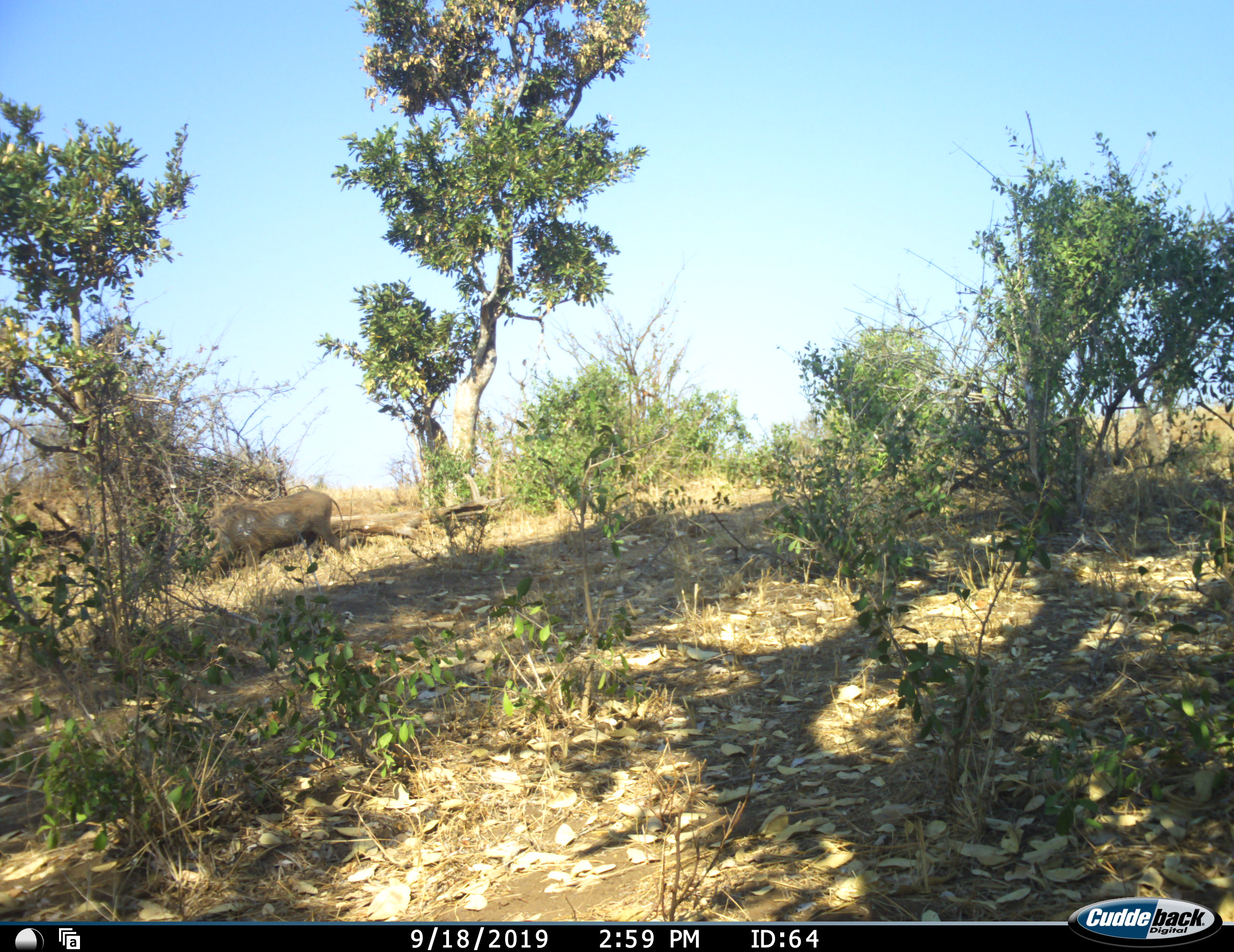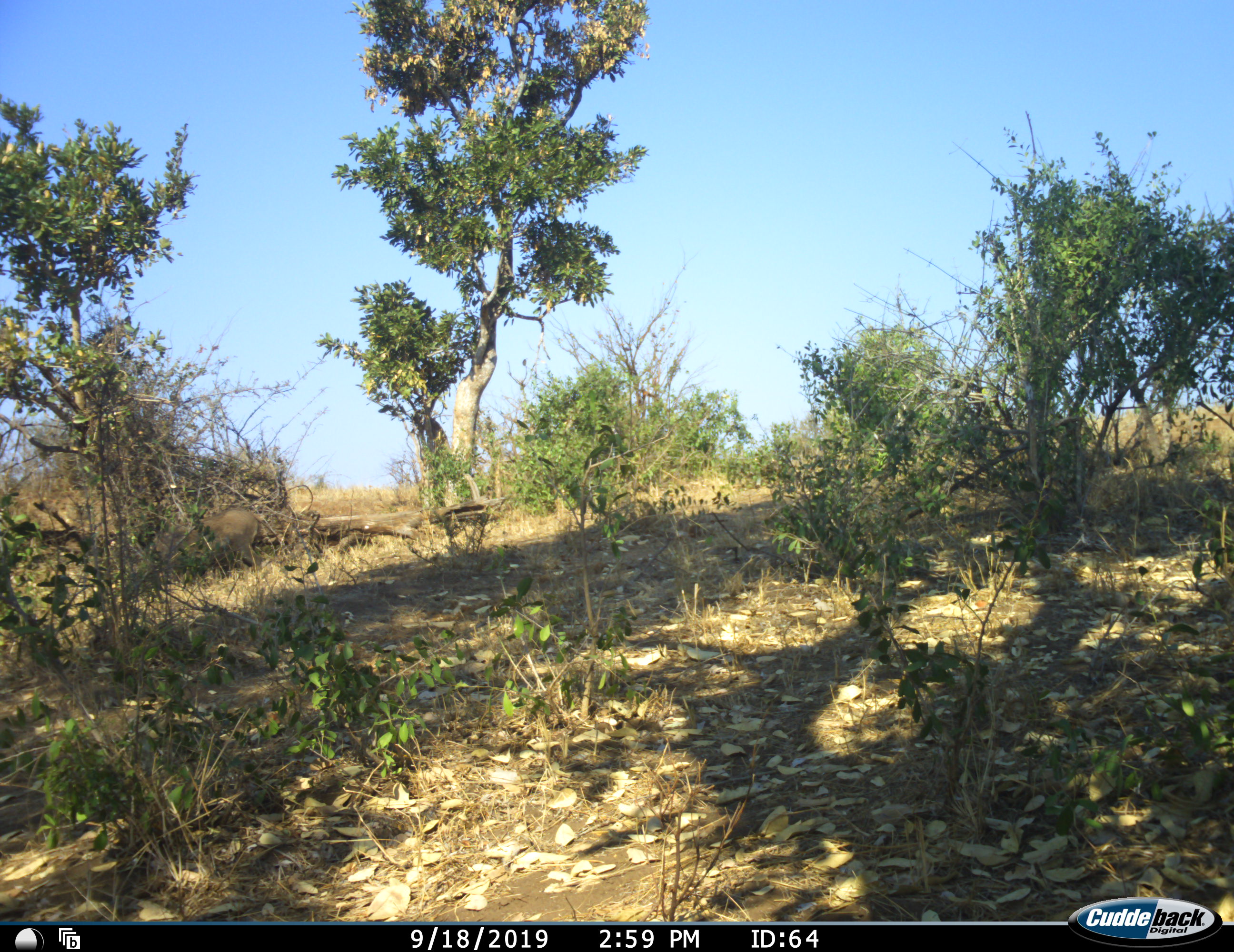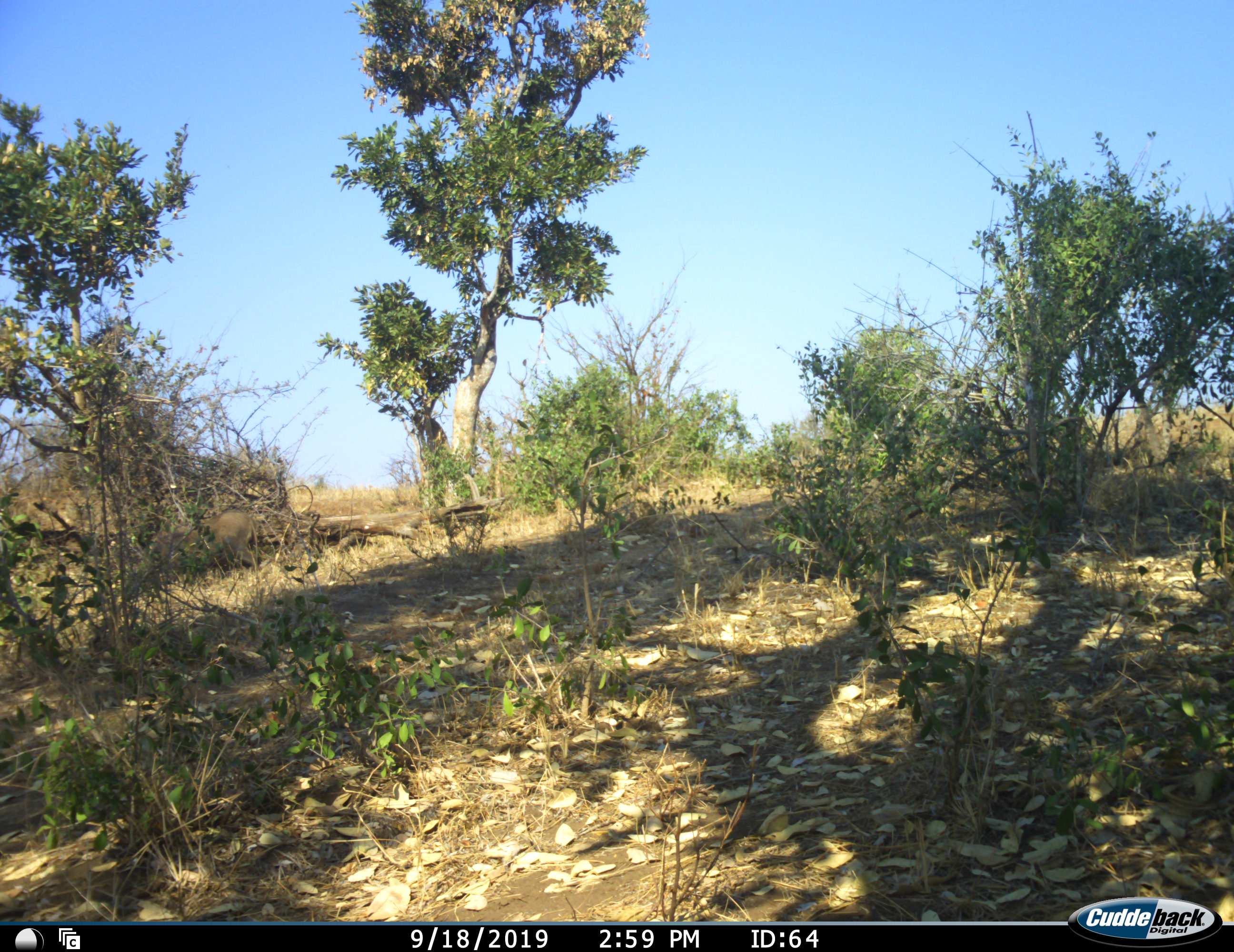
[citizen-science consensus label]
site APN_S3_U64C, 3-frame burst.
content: unidentified animal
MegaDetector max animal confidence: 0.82